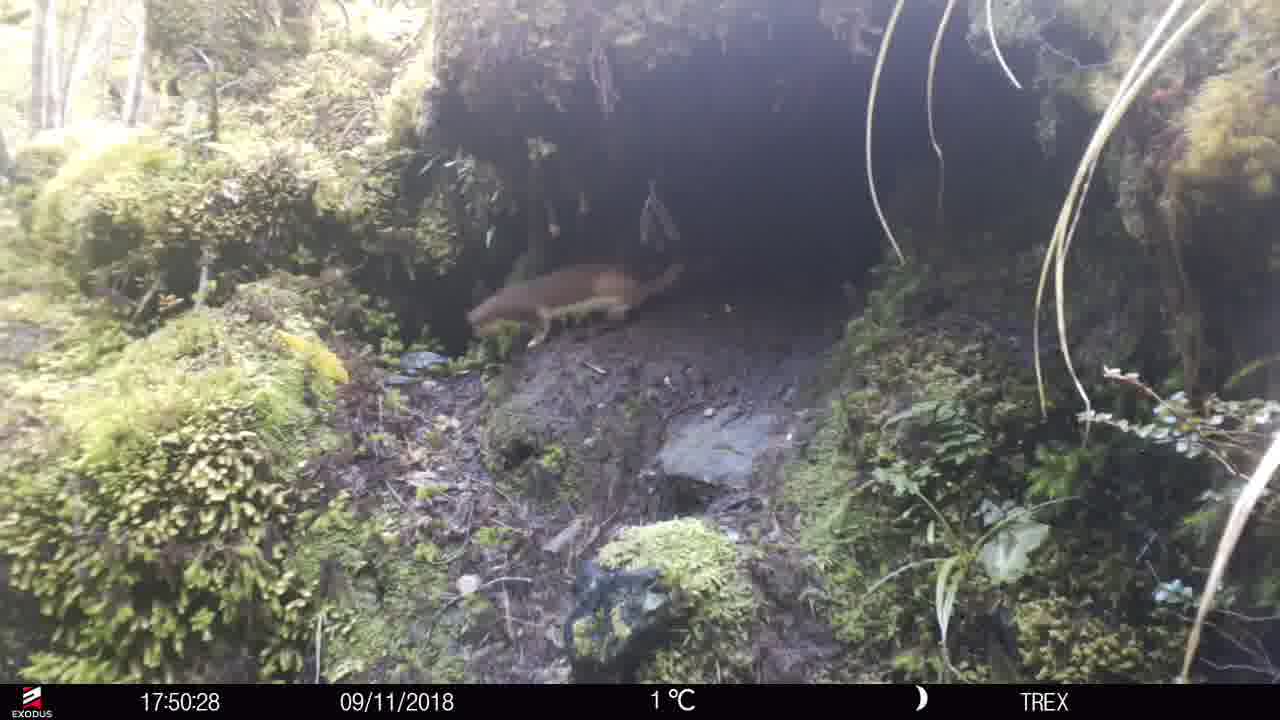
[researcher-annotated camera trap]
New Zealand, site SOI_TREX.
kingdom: Animalia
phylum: Chordata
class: Mammalia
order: Carnivora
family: Mustelidae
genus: Mustela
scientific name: Mustela erminea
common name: stoat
Stoat (Mustela erminea).